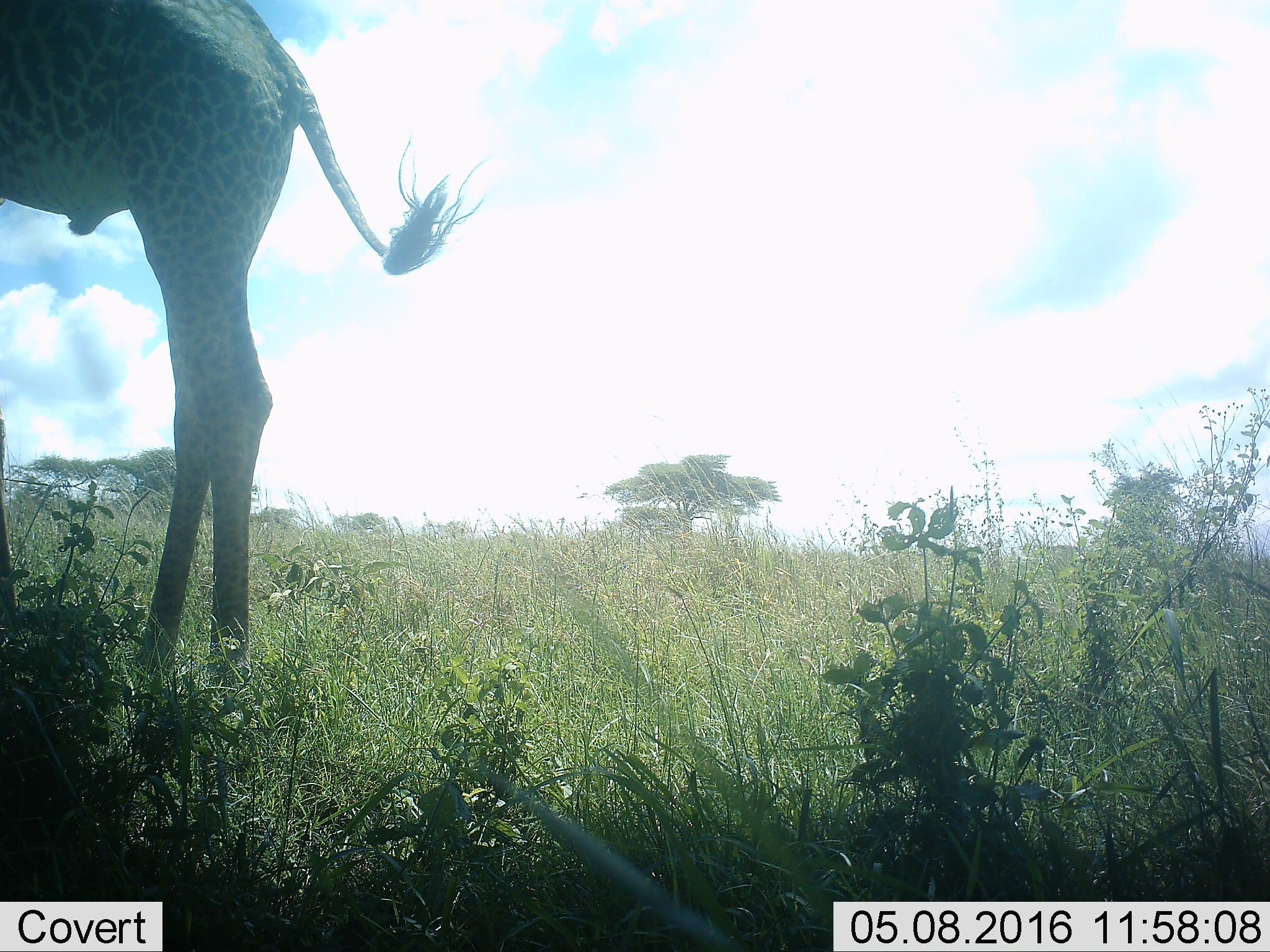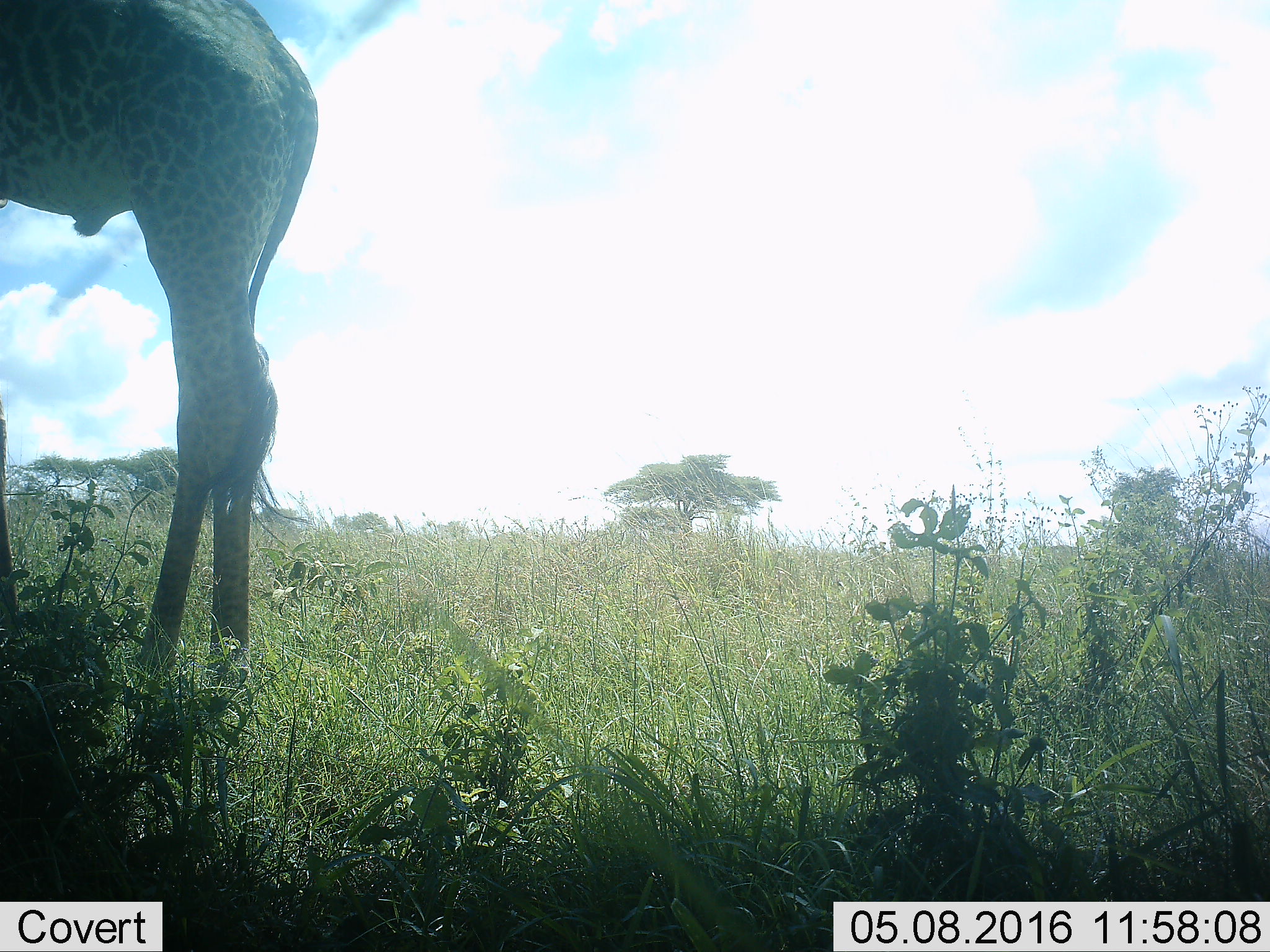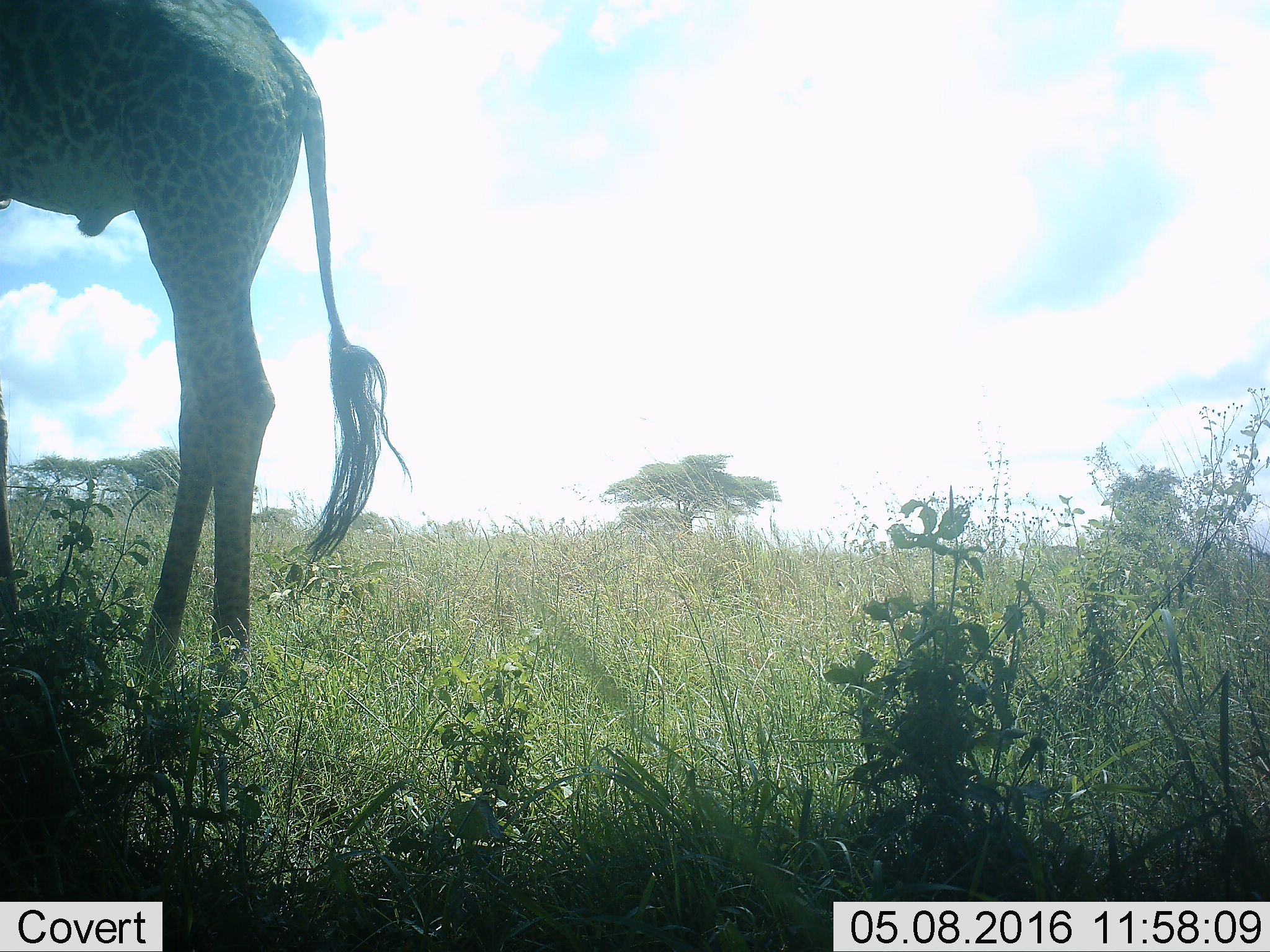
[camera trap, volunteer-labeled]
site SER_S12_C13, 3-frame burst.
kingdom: Animalia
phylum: Chordata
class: Mammalia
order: Artiodactyla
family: Giraffidae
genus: Giraffa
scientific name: Giraffa camelopardalis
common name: giraffe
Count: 1.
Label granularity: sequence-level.